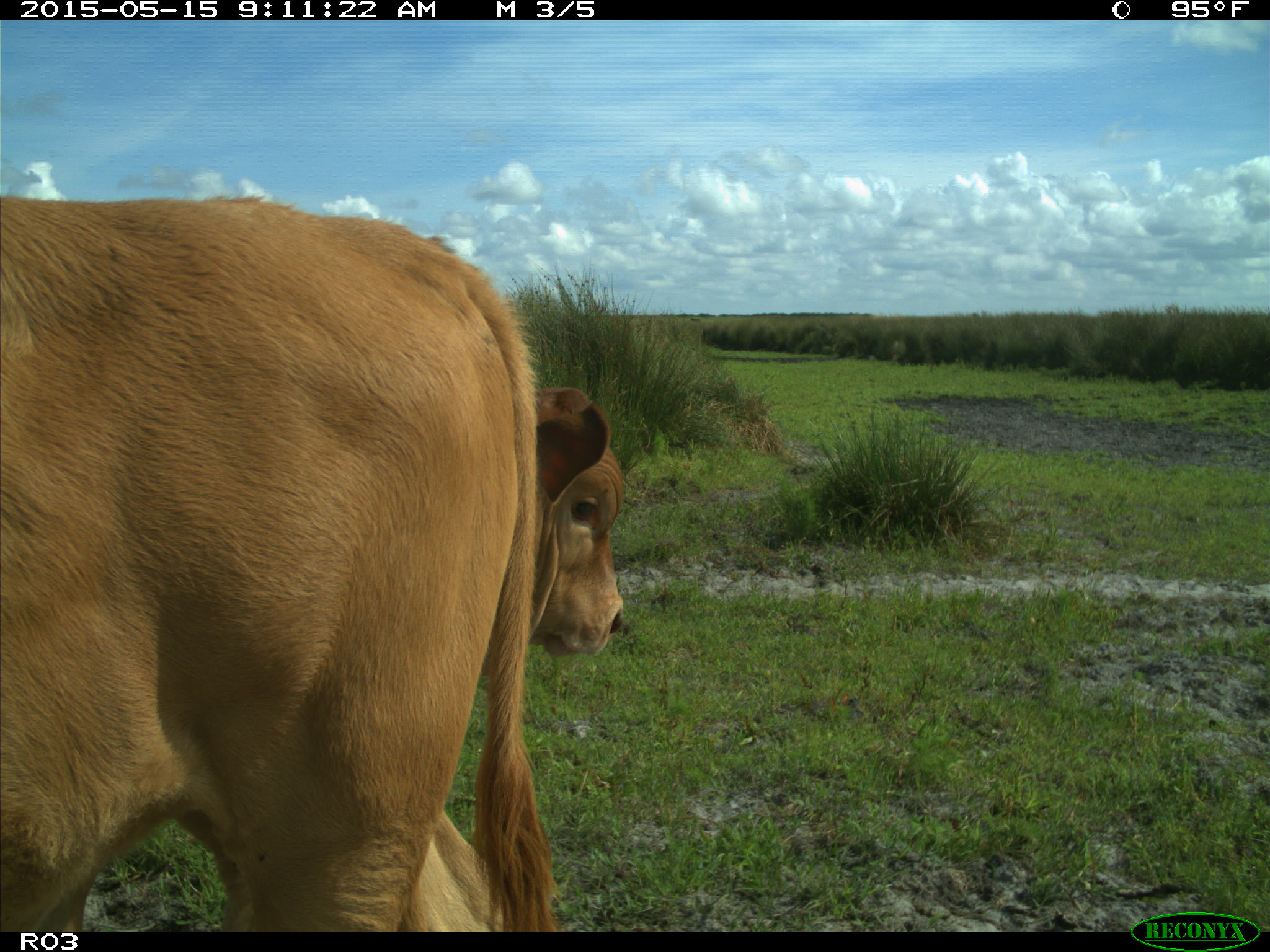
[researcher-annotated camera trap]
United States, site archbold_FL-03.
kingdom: Animalia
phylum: Chordata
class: Mammalia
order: Artiodactyla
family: Bovidae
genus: Bos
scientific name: Bos taurus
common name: domestic cow